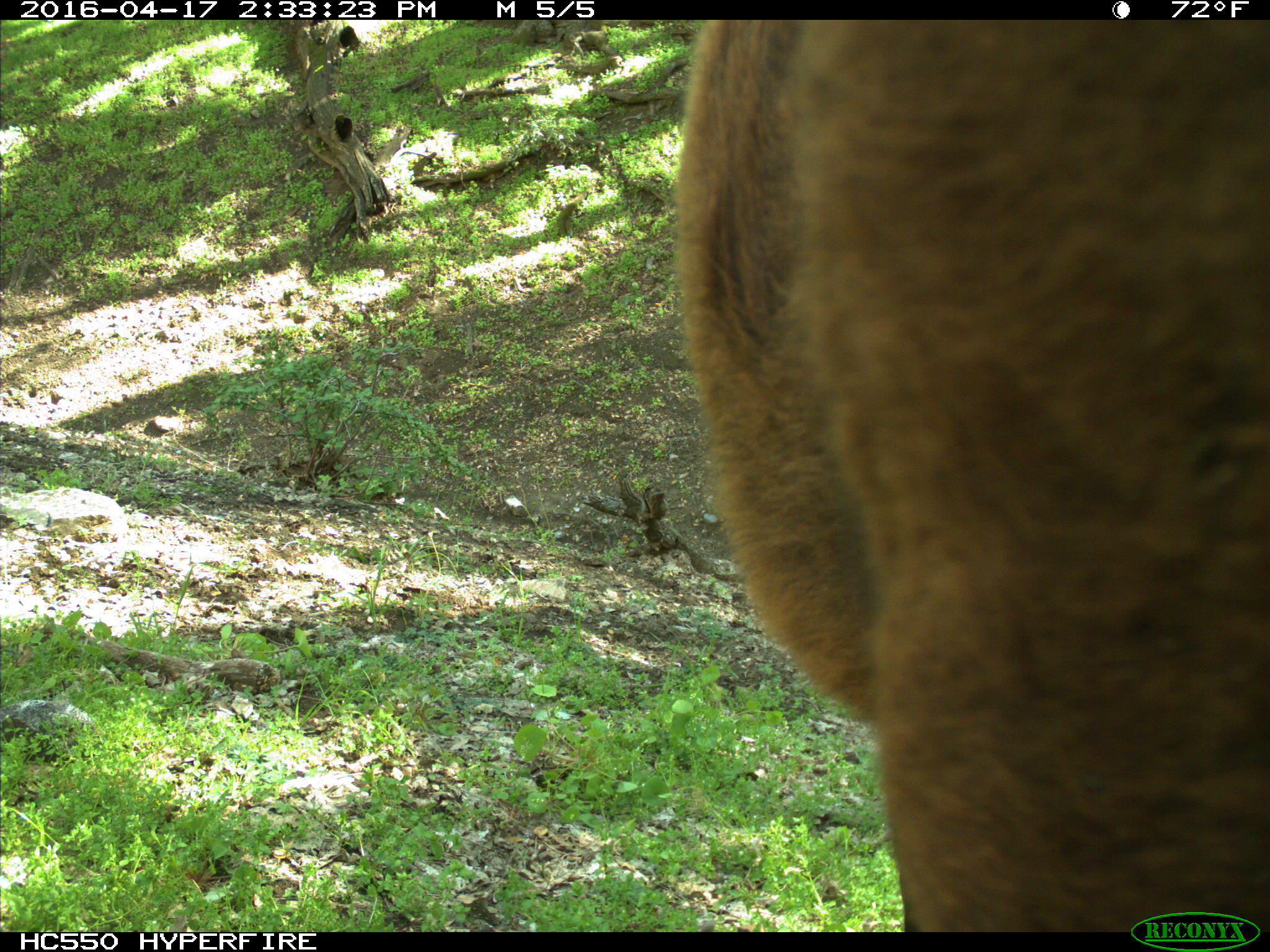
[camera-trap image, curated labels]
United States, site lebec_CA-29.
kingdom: Animalia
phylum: Chordata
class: Mammalia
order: Artiodactyla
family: Bovidae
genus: Bos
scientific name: Bos taurus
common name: domestic cow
Bos taurus (domestic cow).